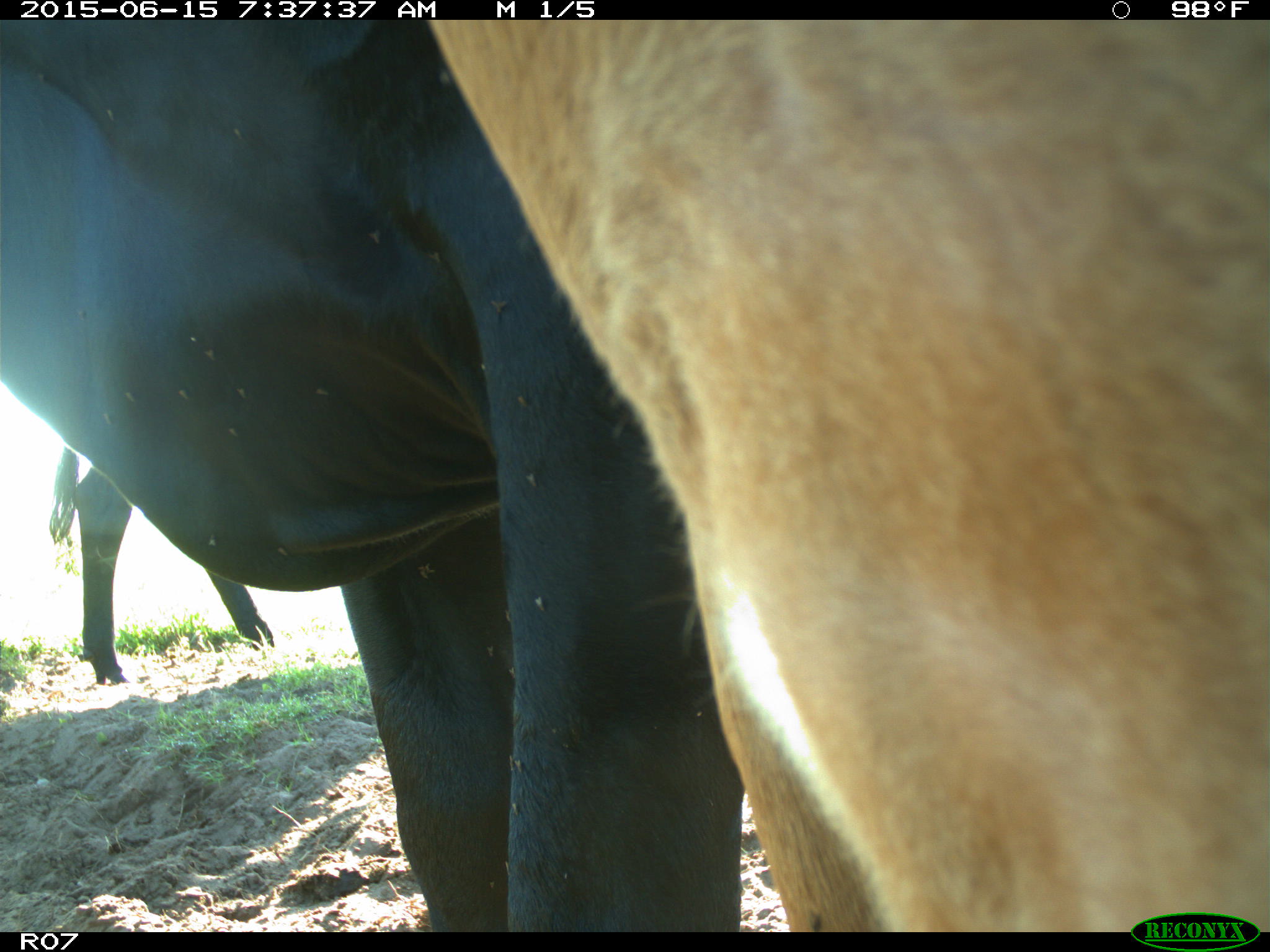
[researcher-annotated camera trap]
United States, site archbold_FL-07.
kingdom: Animalia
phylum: Chordata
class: Mammalia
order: Artiodactyla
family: Bovidae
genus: Bos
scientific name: Bos taurus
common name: domestic cow